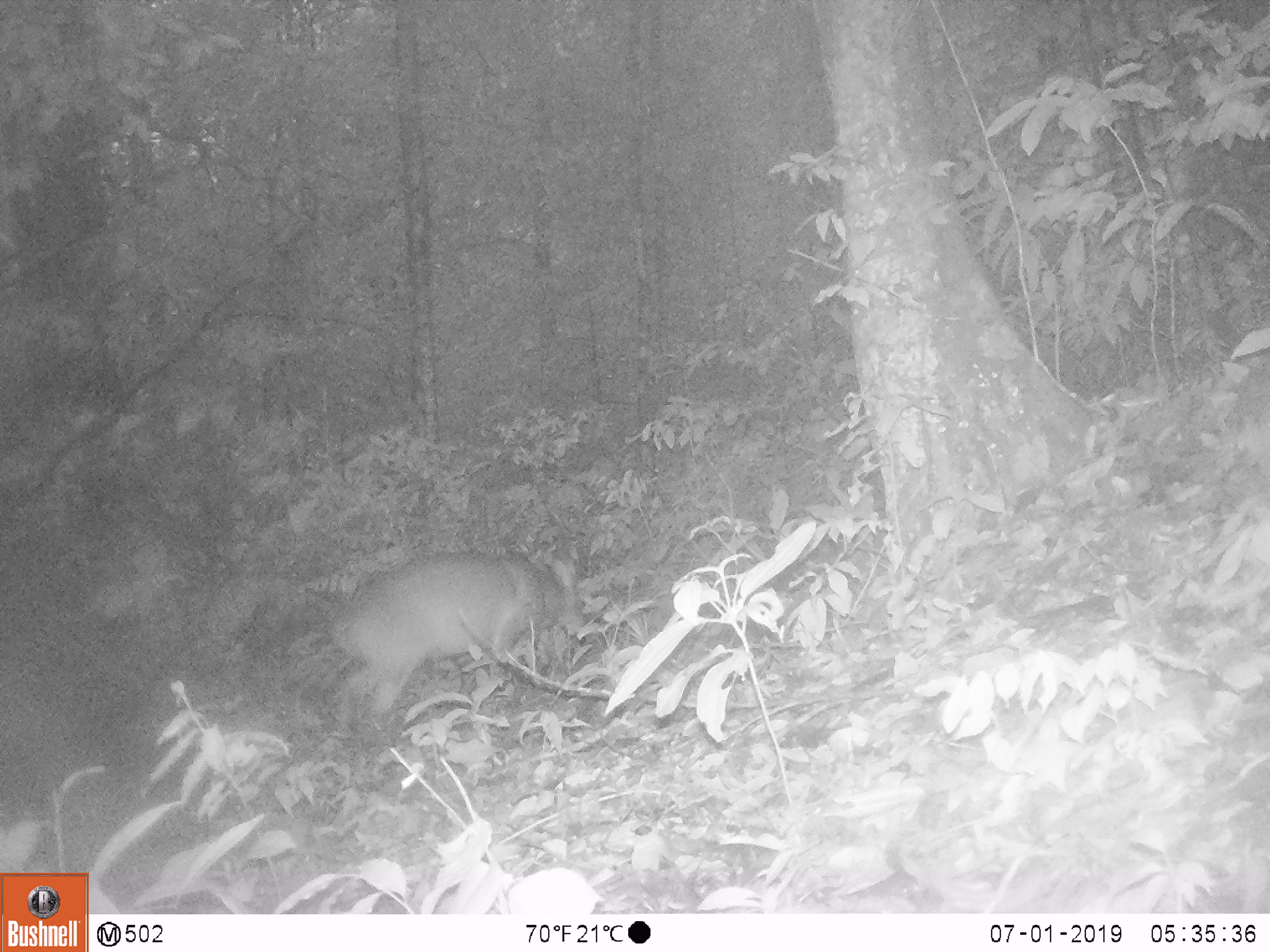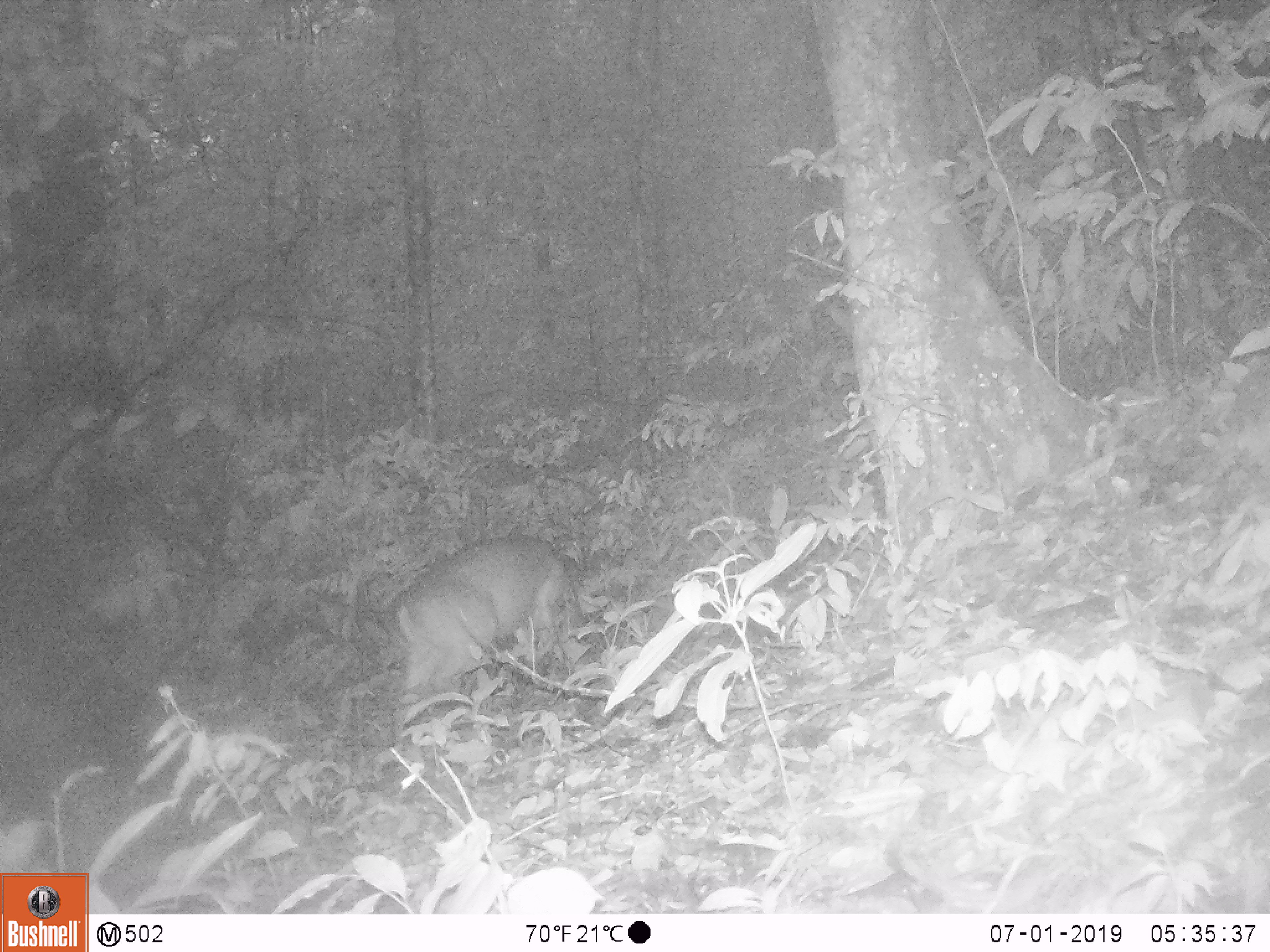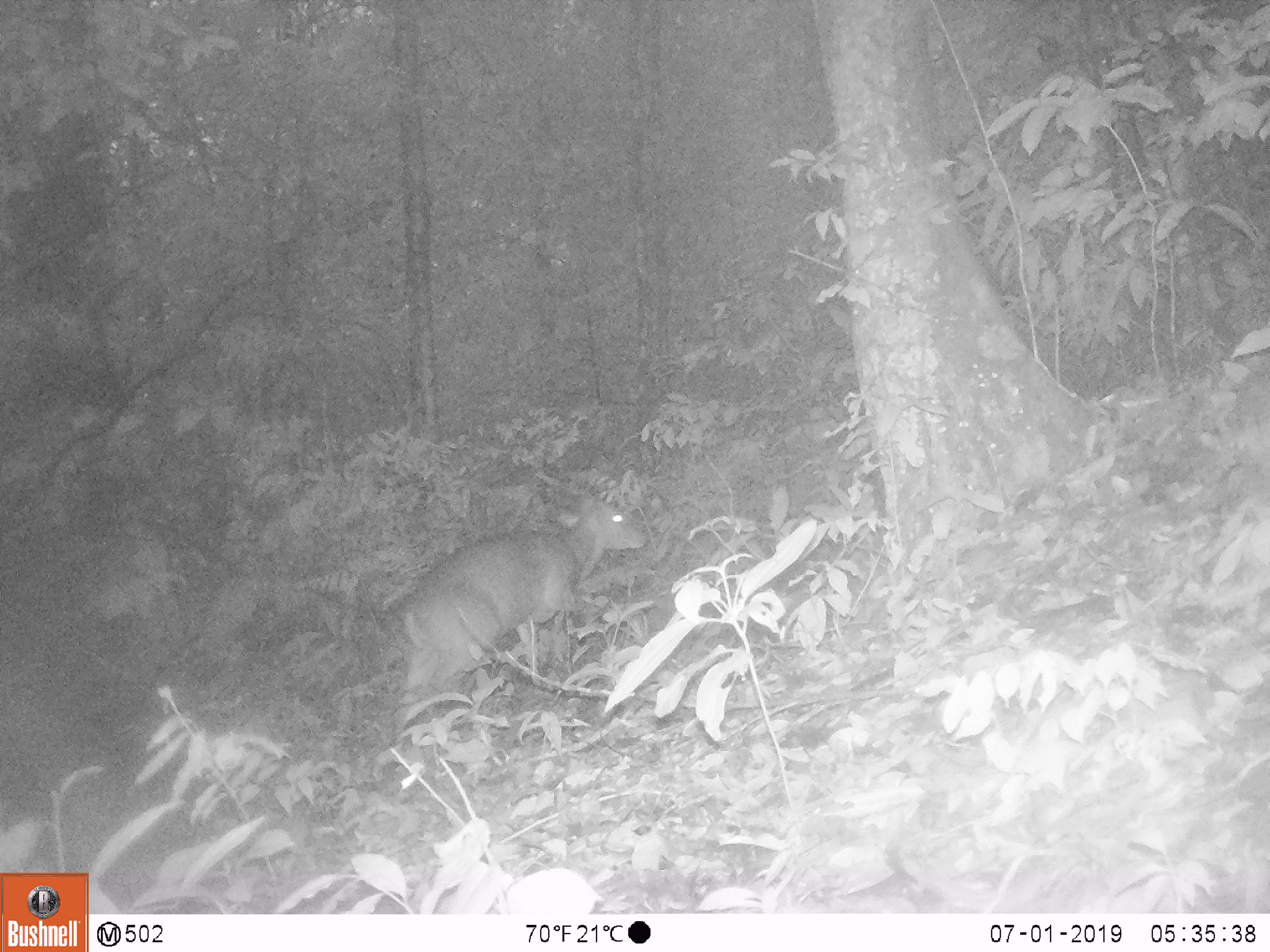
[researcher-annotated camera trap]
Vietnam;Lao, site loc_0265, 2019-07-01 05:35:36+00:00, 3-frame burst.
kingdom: Animalia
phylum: Chordata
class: Mammalia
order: Artiodactyla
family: Cervidae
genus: Muntiacus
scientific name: Muntiacus vuquangensis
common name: large-antlered muntjac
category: large antlered muntjac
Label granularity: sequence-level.